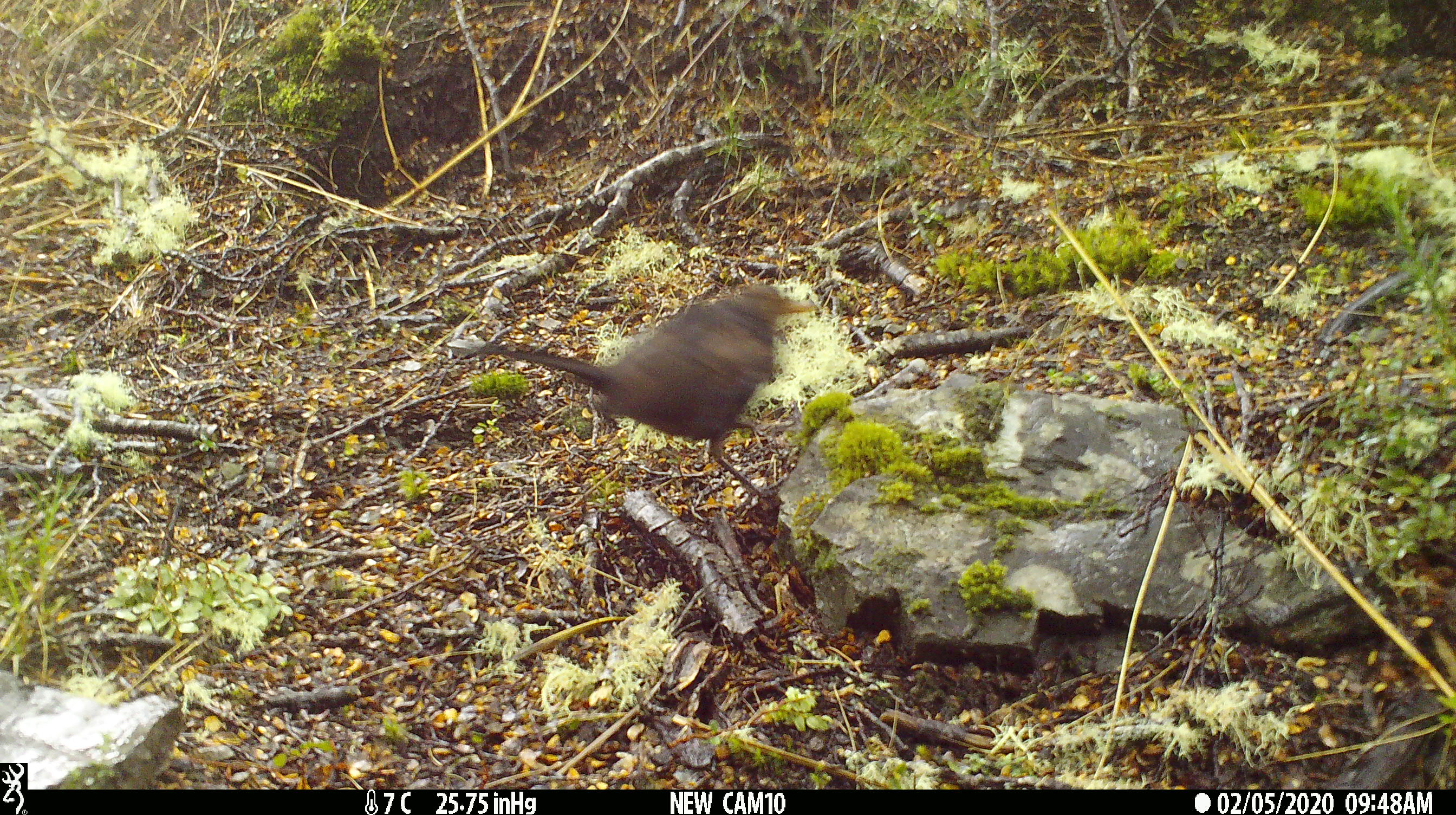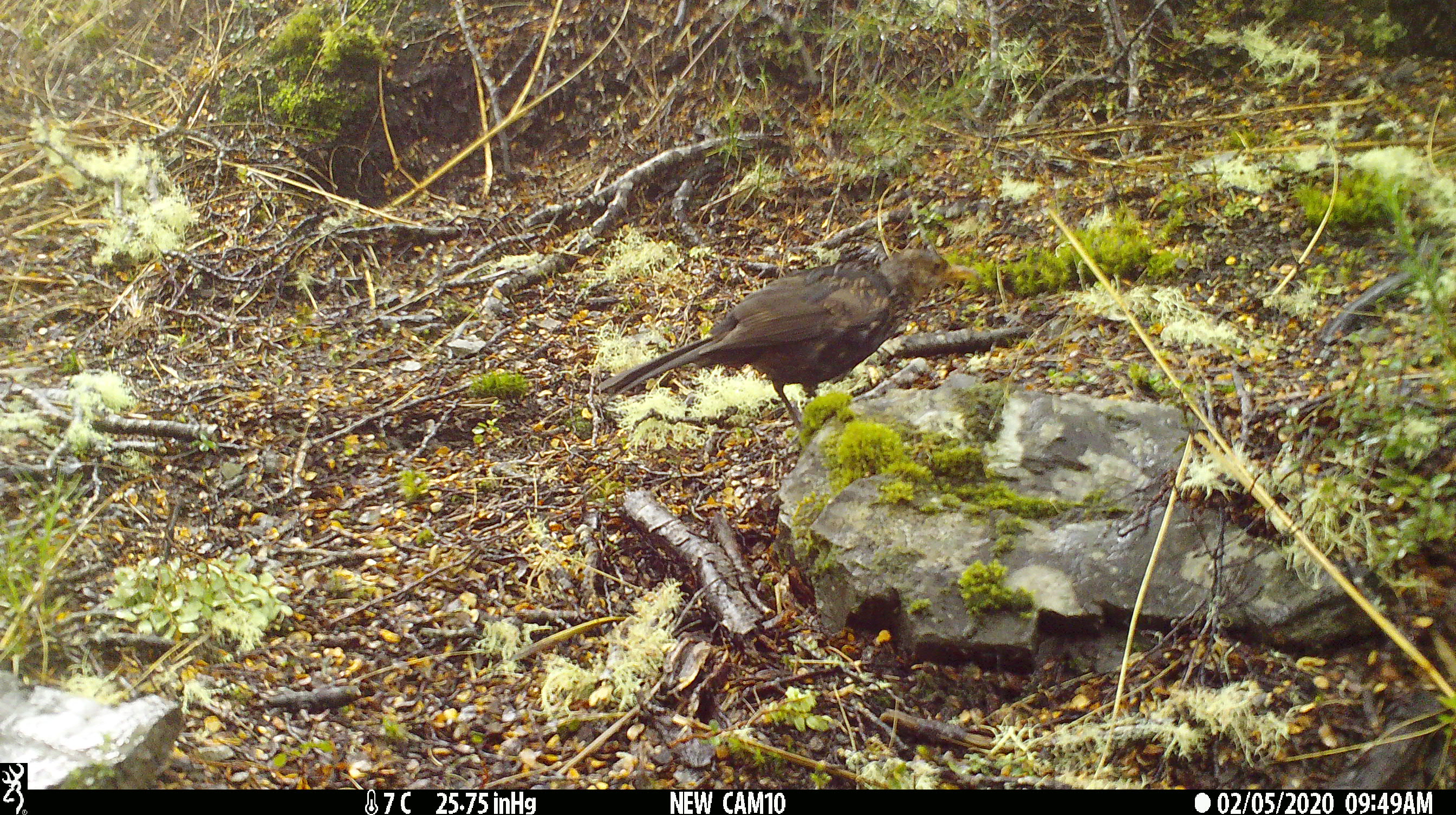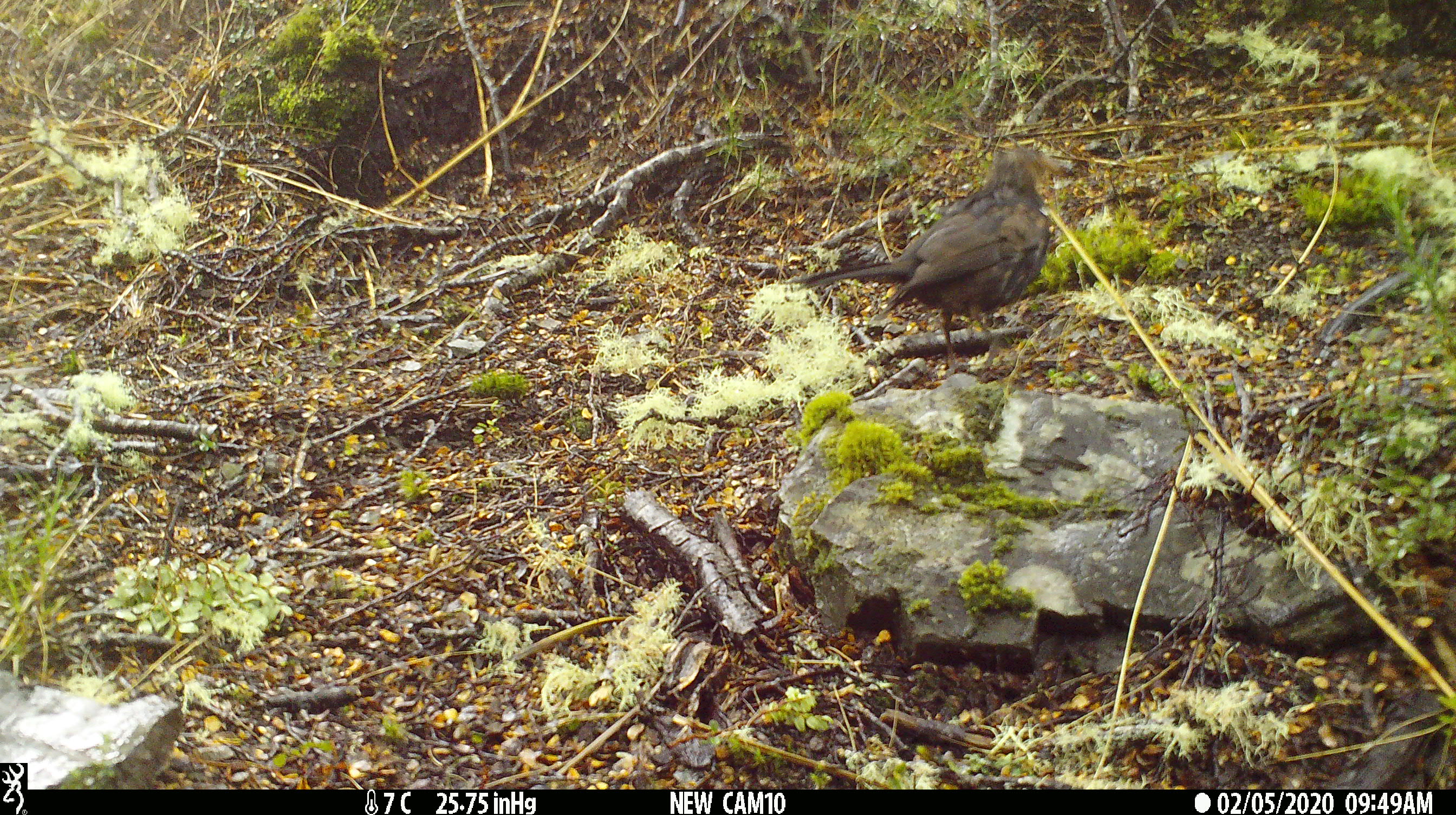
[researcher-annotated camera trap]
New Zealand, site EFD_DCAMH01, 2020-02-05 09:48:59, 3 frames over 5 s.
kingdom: Animalia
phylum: Chordata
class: Aves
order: Passeriformes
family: Turdidae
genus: Turdus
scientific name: Turdus merula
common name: eurasian blackbird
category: blackbird